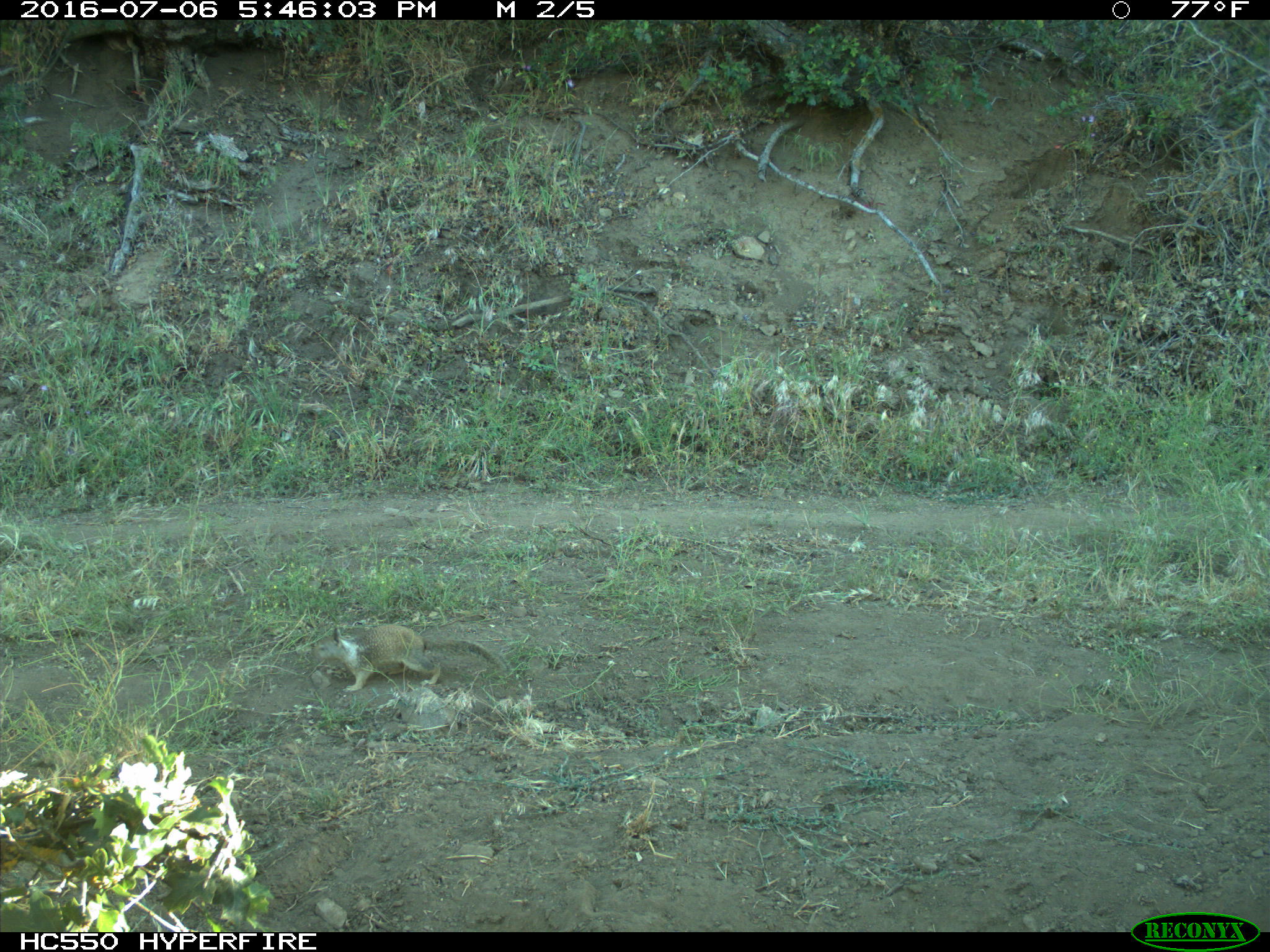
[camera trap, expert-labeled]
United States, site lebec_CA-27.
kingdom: Animalia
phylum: Chordata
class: Mammalia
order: Rodentia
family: Sciuridae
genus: Otospermophilus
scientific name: Otospermophilus beecheyi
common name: california ground squirrel